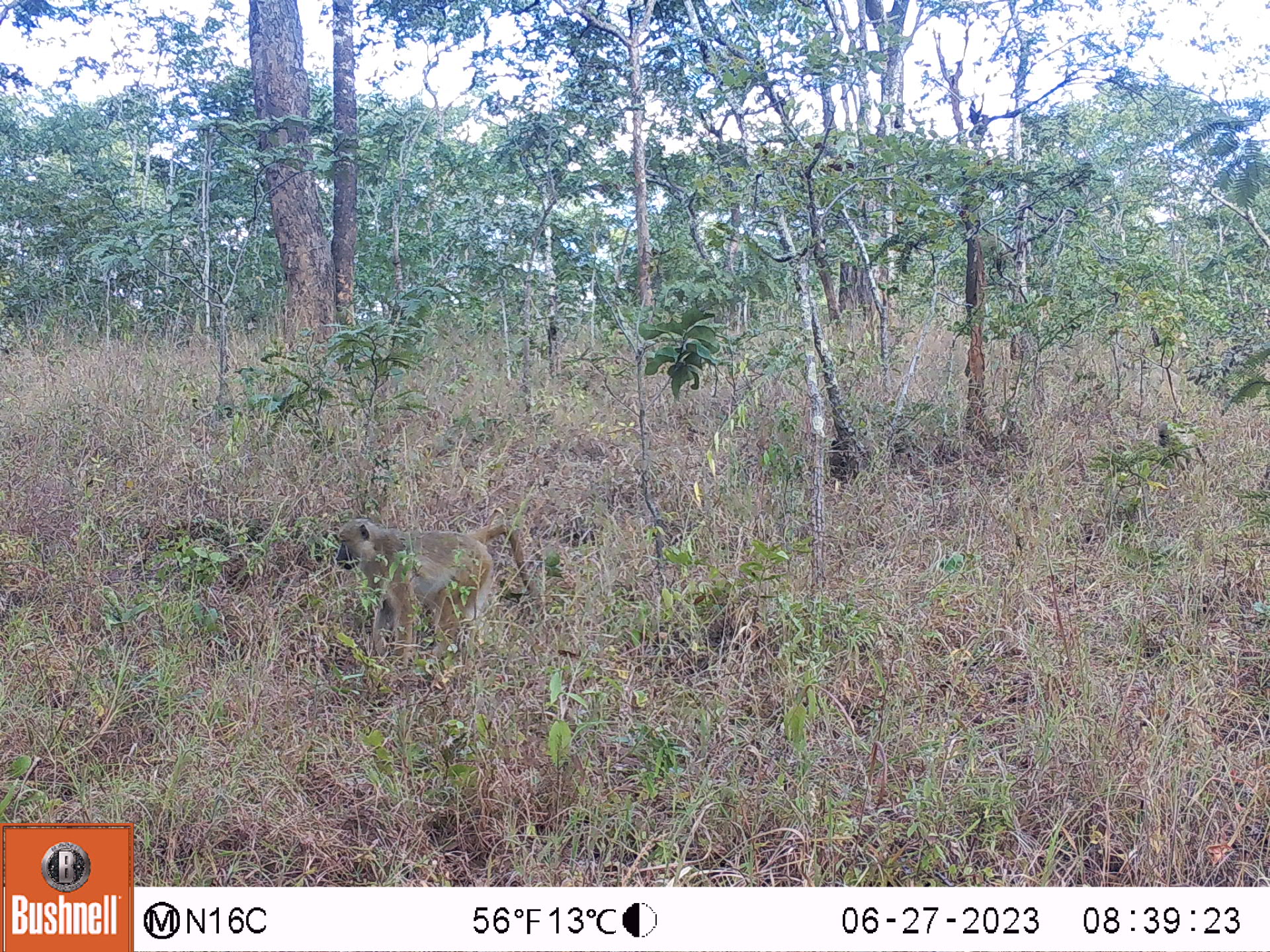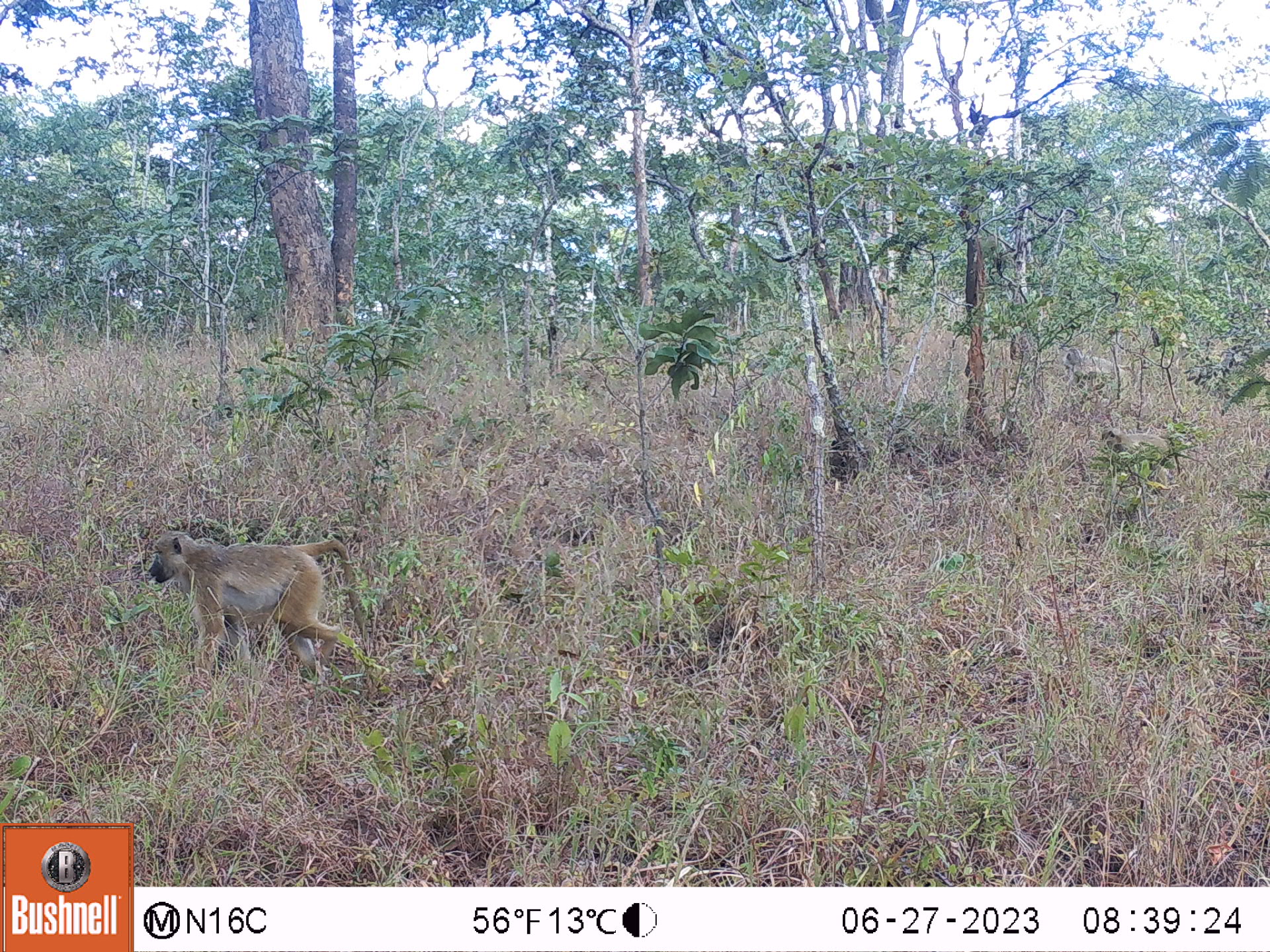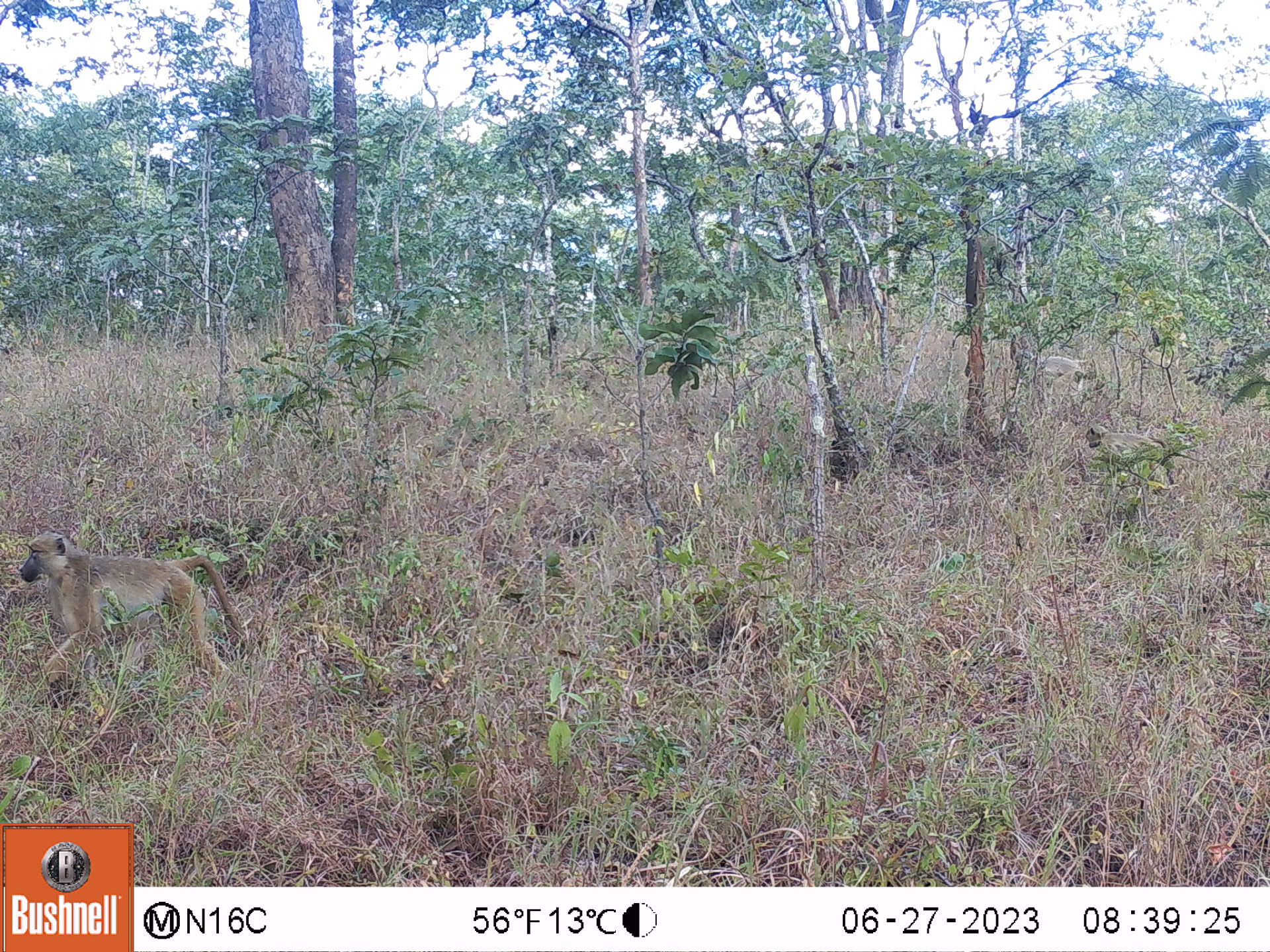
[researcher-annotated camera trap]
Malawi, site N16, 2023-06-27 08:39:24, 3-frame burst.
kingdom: Animalia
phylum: Chordata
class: Mammalia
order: Primates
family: Cercopithecidae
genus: Papio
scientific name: Papio cynocephalus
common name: yellow baboon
Yellow baboon (Papio cynocephalus), count 1.